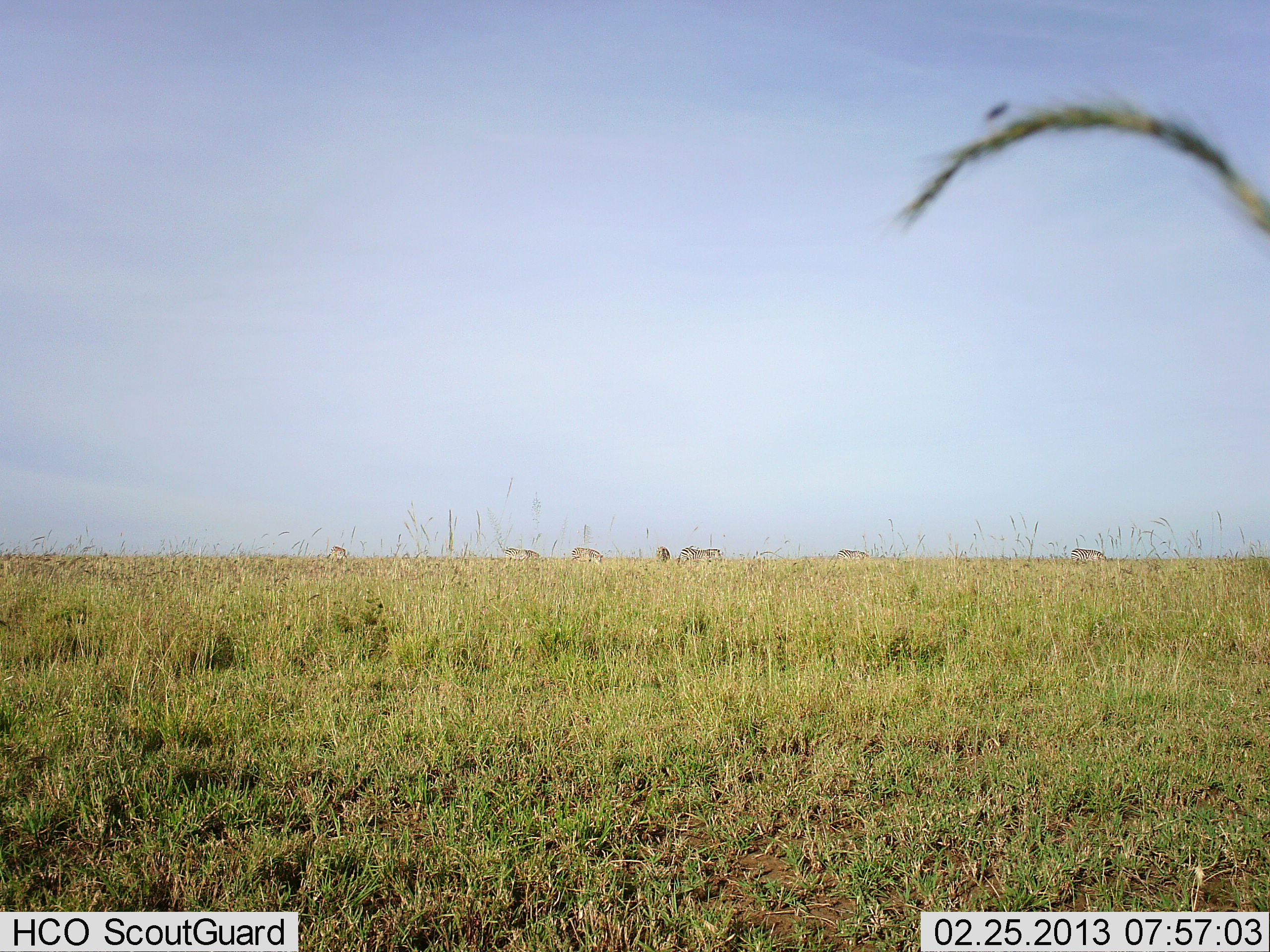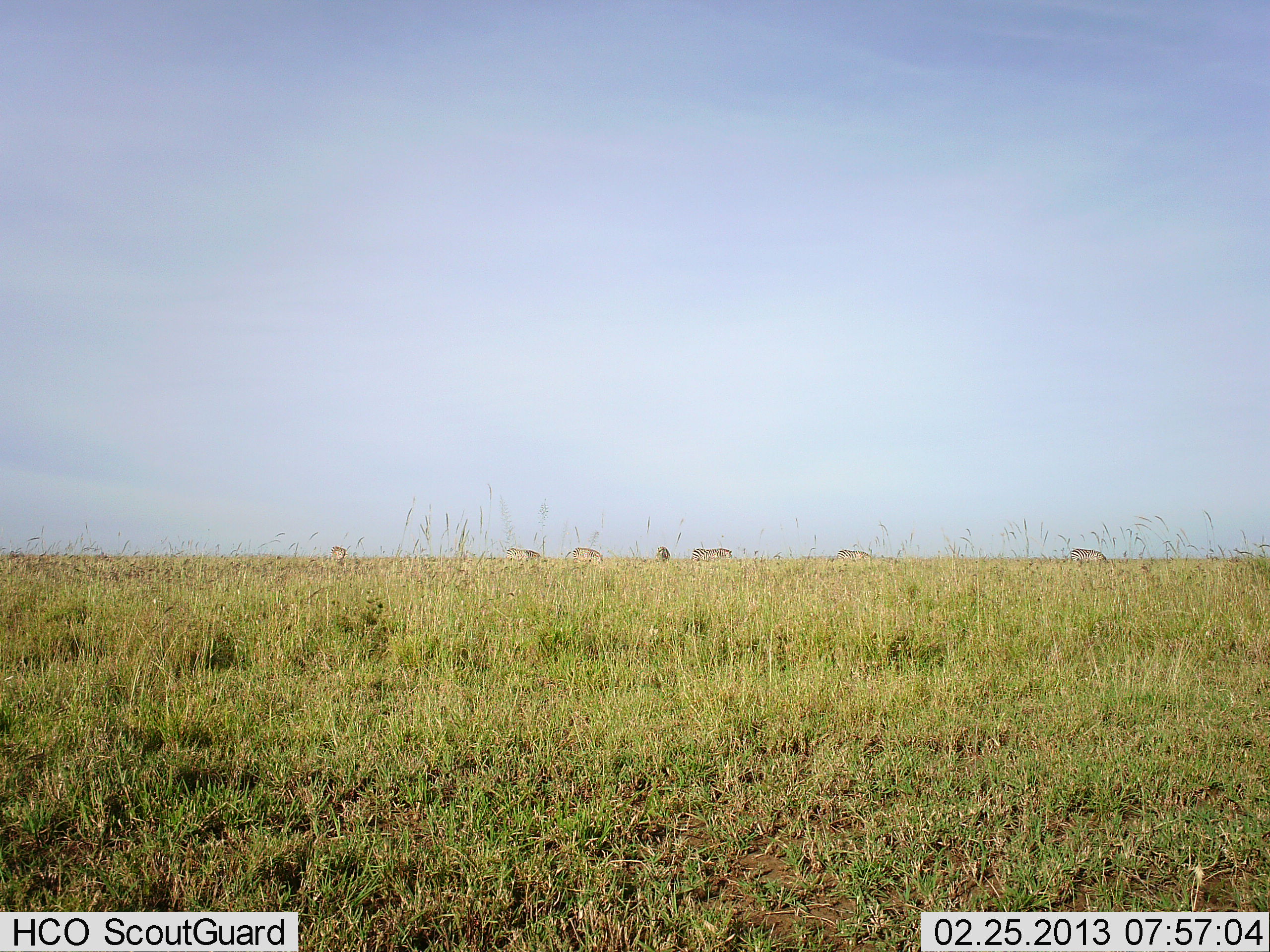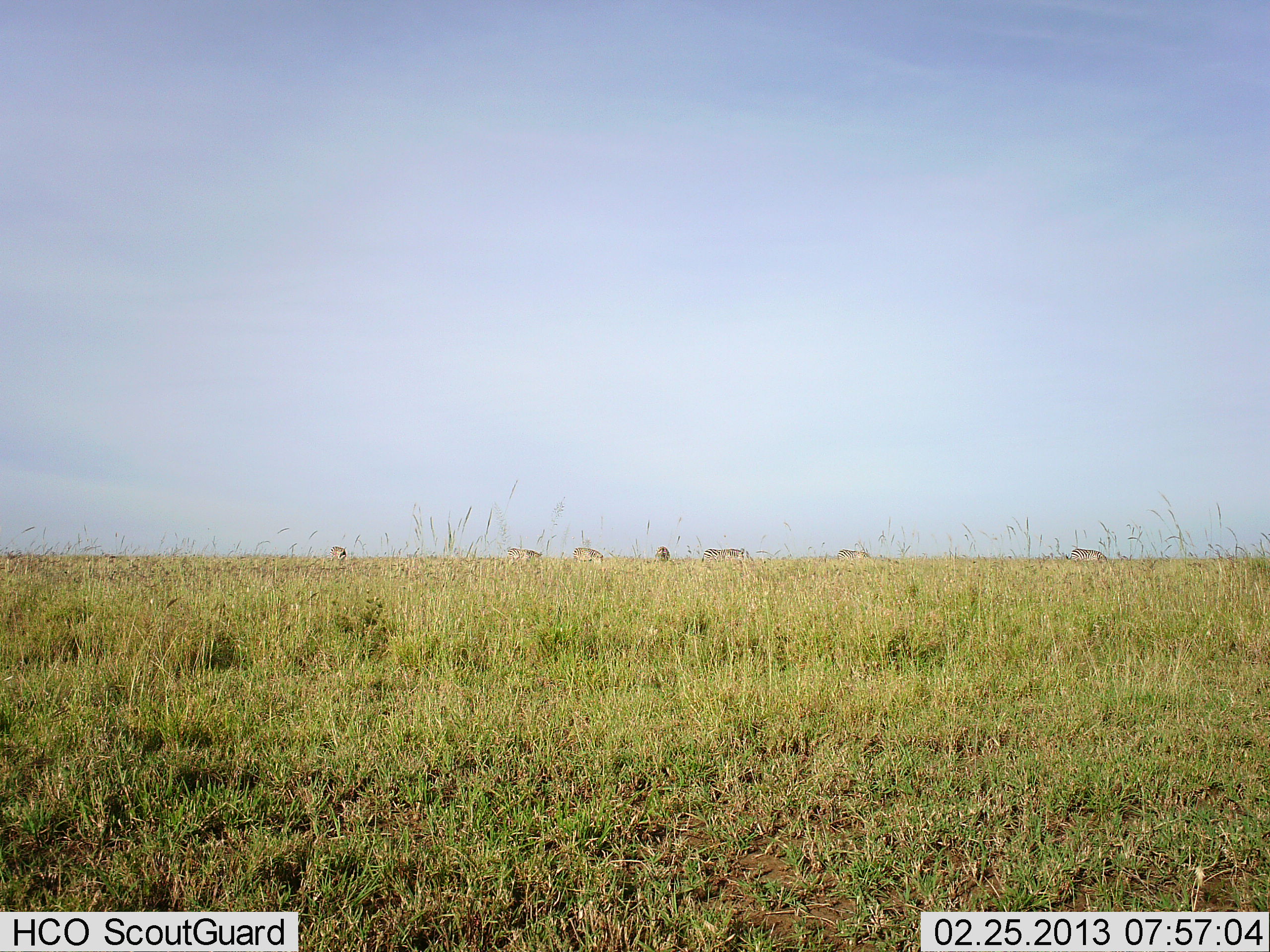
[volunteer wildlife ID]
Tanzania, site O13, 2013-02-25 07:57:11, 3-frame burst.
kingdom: Animalia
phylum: Chordata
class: Mammalia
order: Perissodactyla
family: Equidae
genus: Equus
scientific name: Equus quagga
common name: plains zebra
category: zebra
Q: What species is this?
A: Zebra (plains zebra) (Equus quagga).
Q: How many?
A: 7.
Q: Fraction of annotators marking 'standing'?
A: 33%.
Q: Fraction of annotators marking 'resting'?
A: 0%.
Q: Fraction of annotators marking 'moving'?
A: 44%.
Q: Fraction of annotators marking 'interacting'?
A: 0%.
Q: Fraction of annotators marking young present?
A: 0%.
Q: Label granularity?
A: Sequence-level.